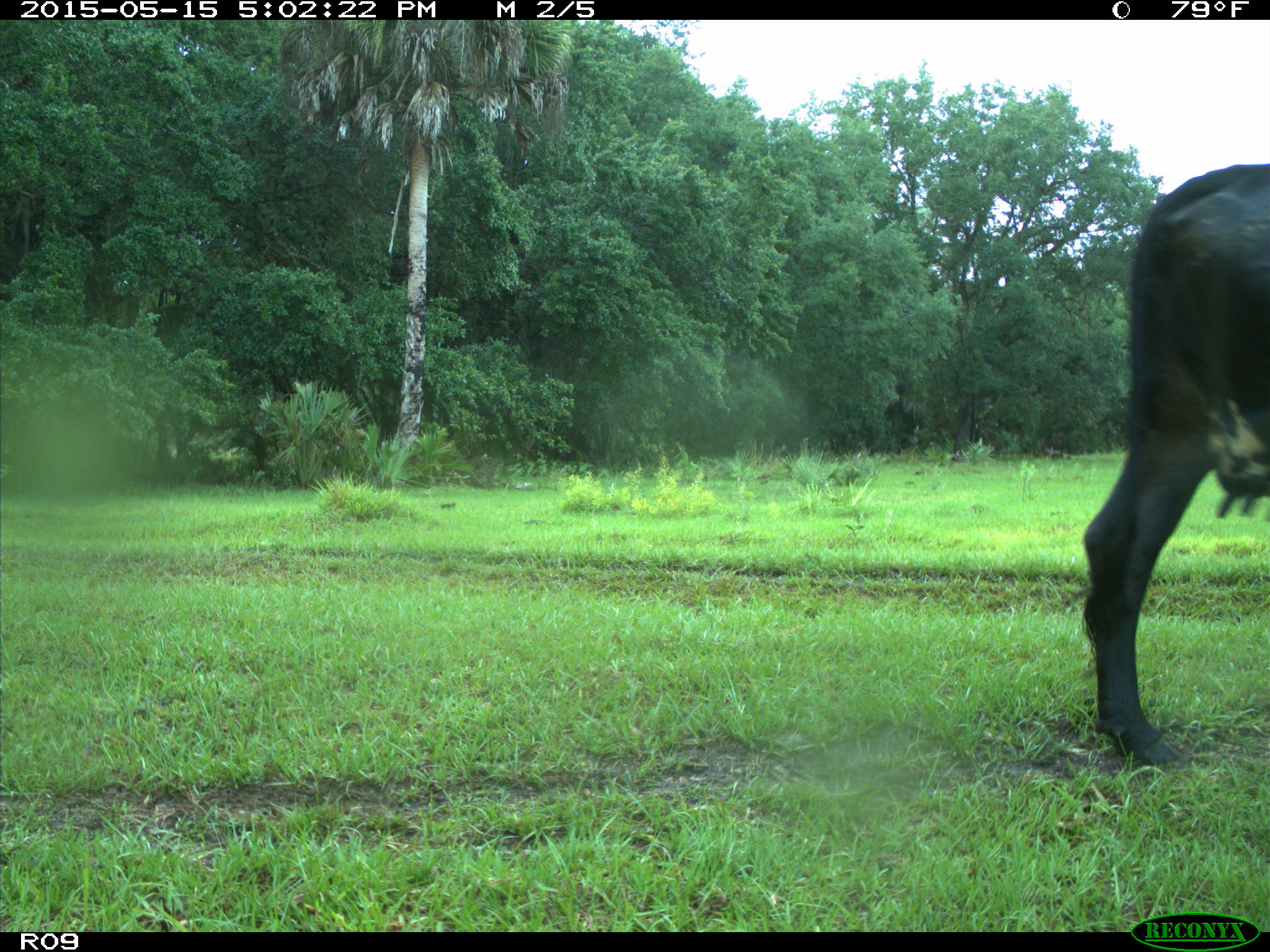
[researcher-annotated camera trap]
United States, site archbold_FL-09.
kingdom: Animalia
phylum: Chordata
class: Mammalia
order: Artiodactyla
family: Bovidae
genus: Bos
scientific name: Bos taurus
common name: domestic cow